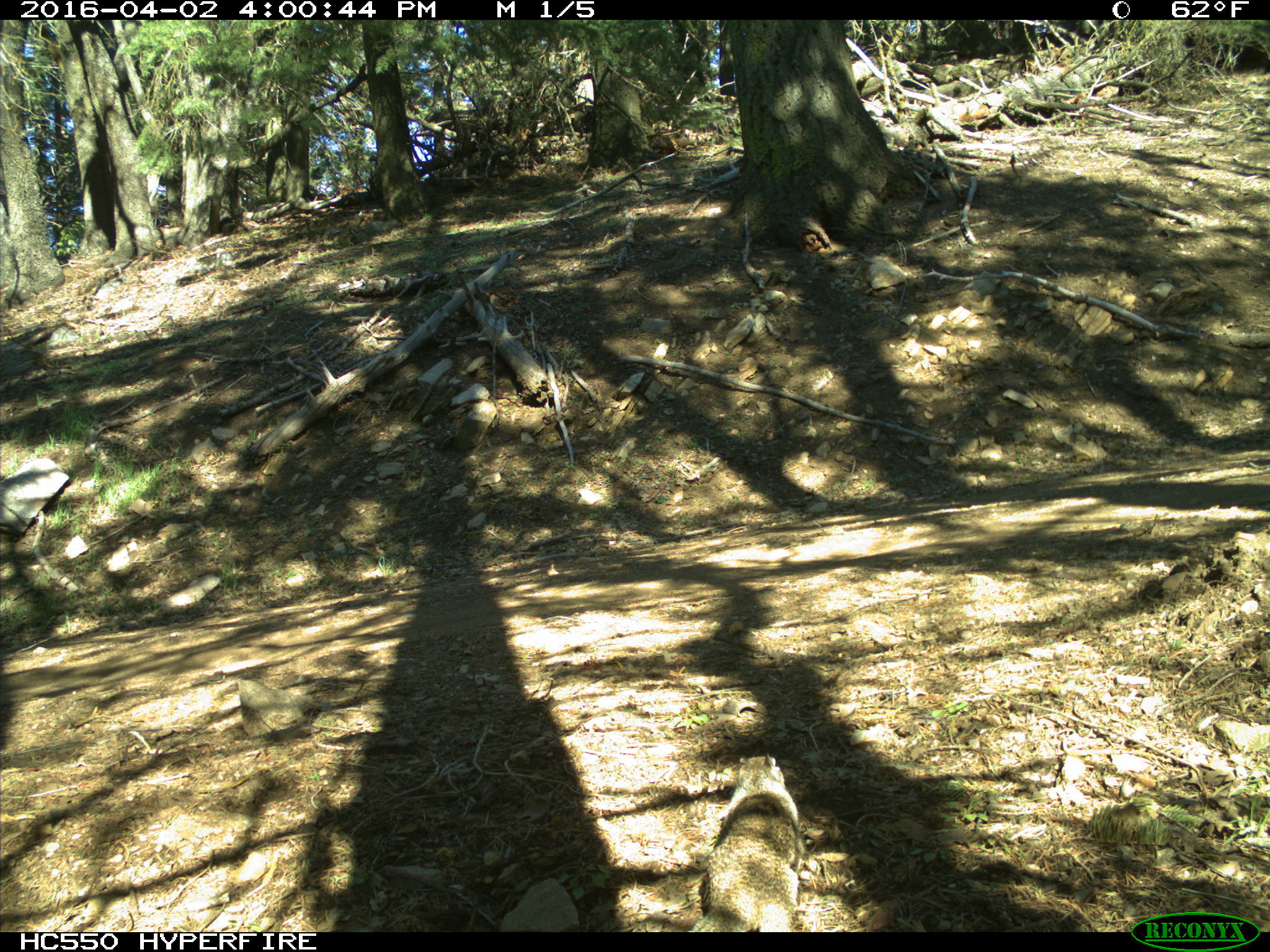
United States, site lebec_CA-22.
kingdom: Animalia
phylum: Chordata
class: Mammalia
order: Rodentia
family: Sciuridae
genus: Otospermophilus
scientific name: Otospermophilus beecheyi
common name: california ground squirrel